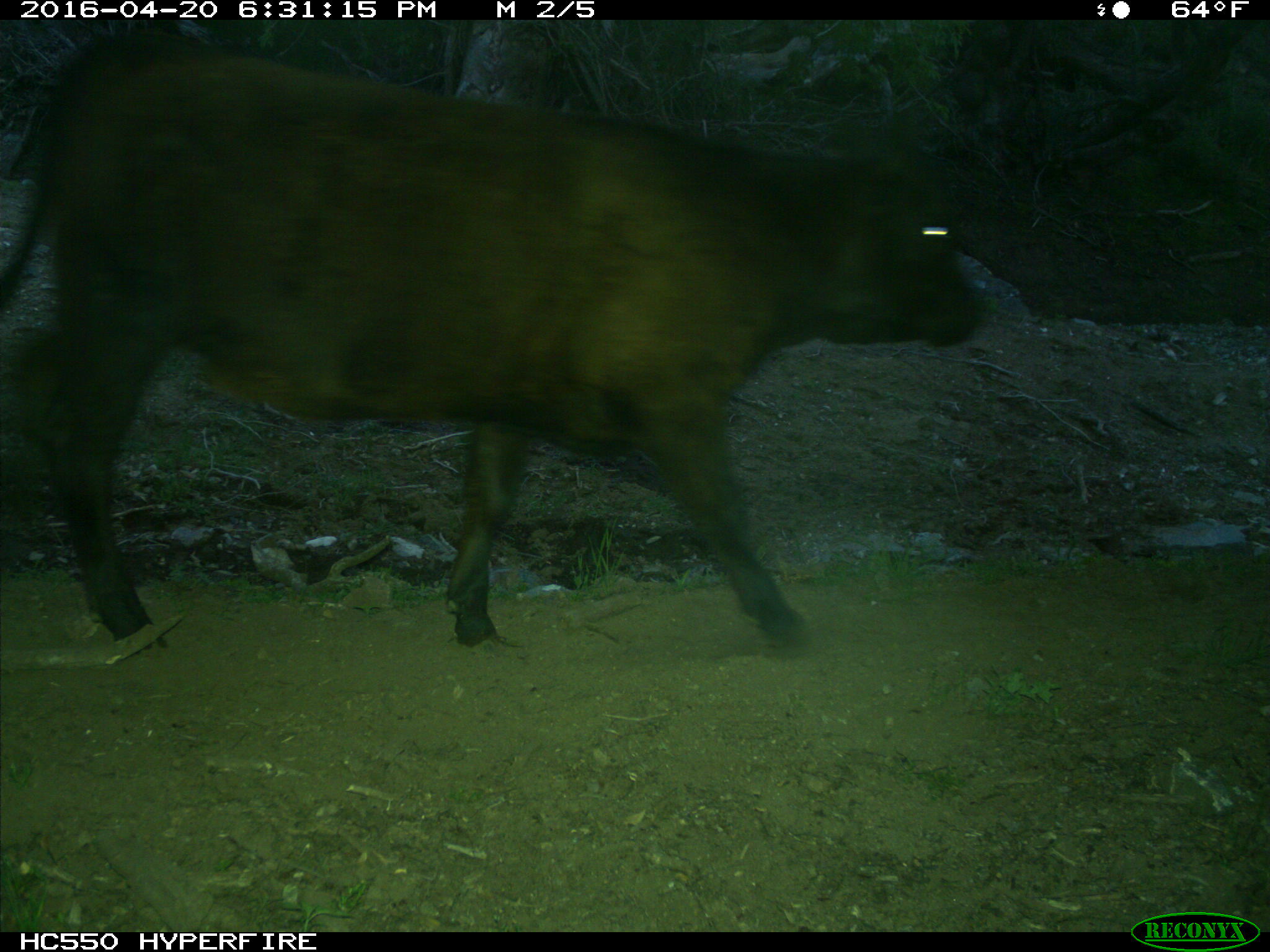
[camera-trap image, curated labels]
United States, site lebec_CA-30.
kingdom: Animalia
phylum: Chordata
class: Mammalia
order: Artiodactyla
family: Bovidae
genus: Bos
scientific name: Bos taurus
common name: domestic cow